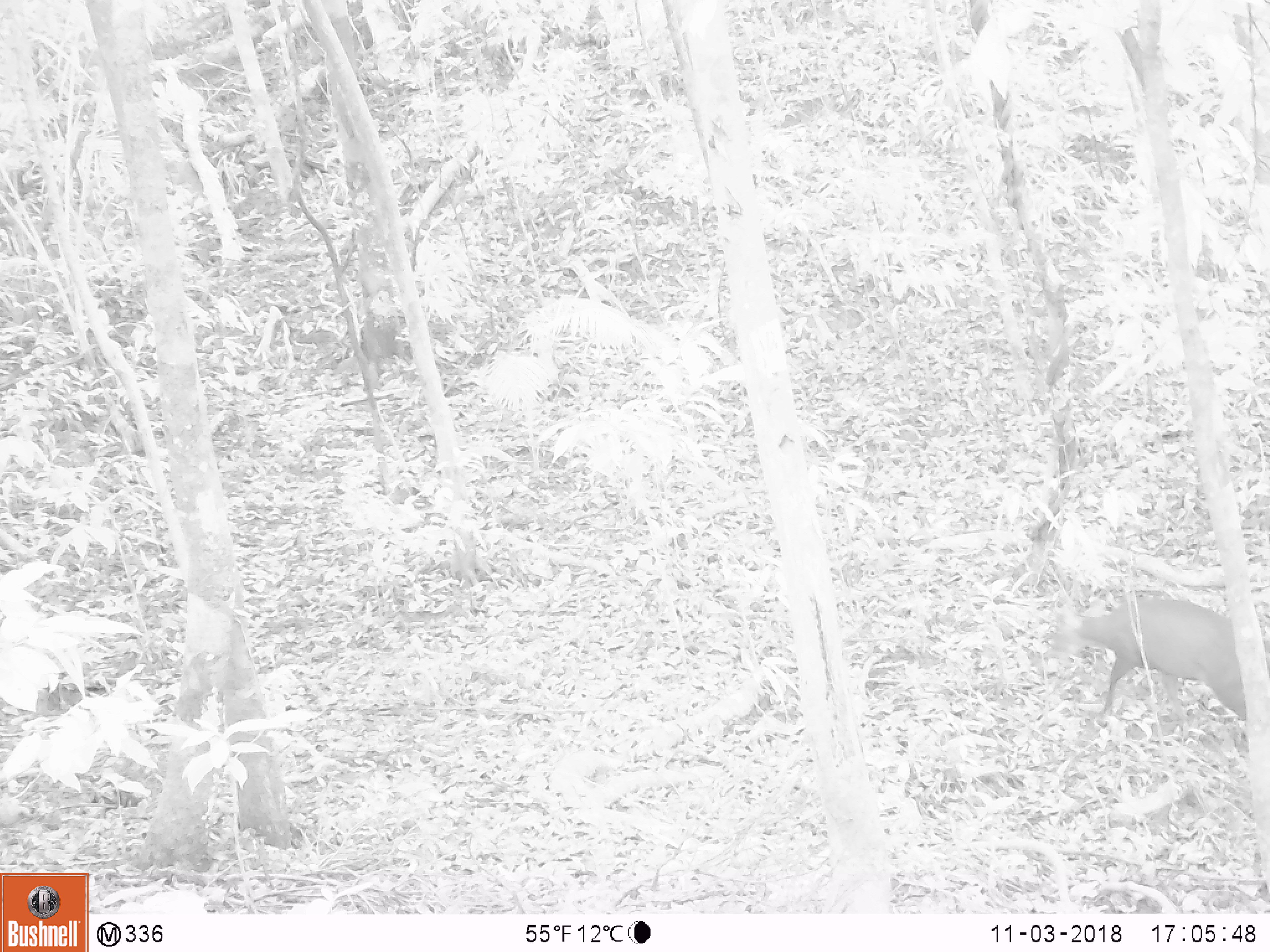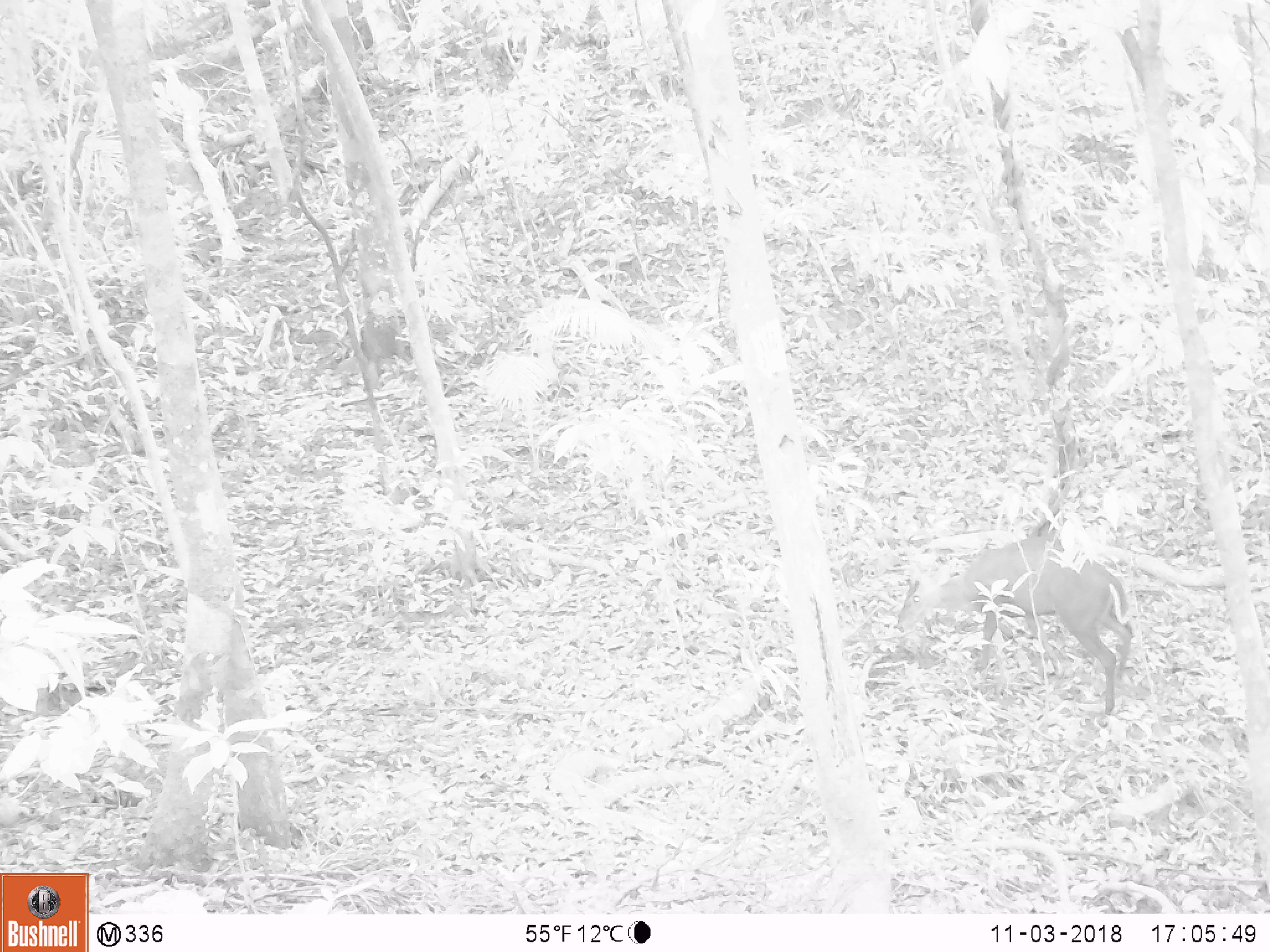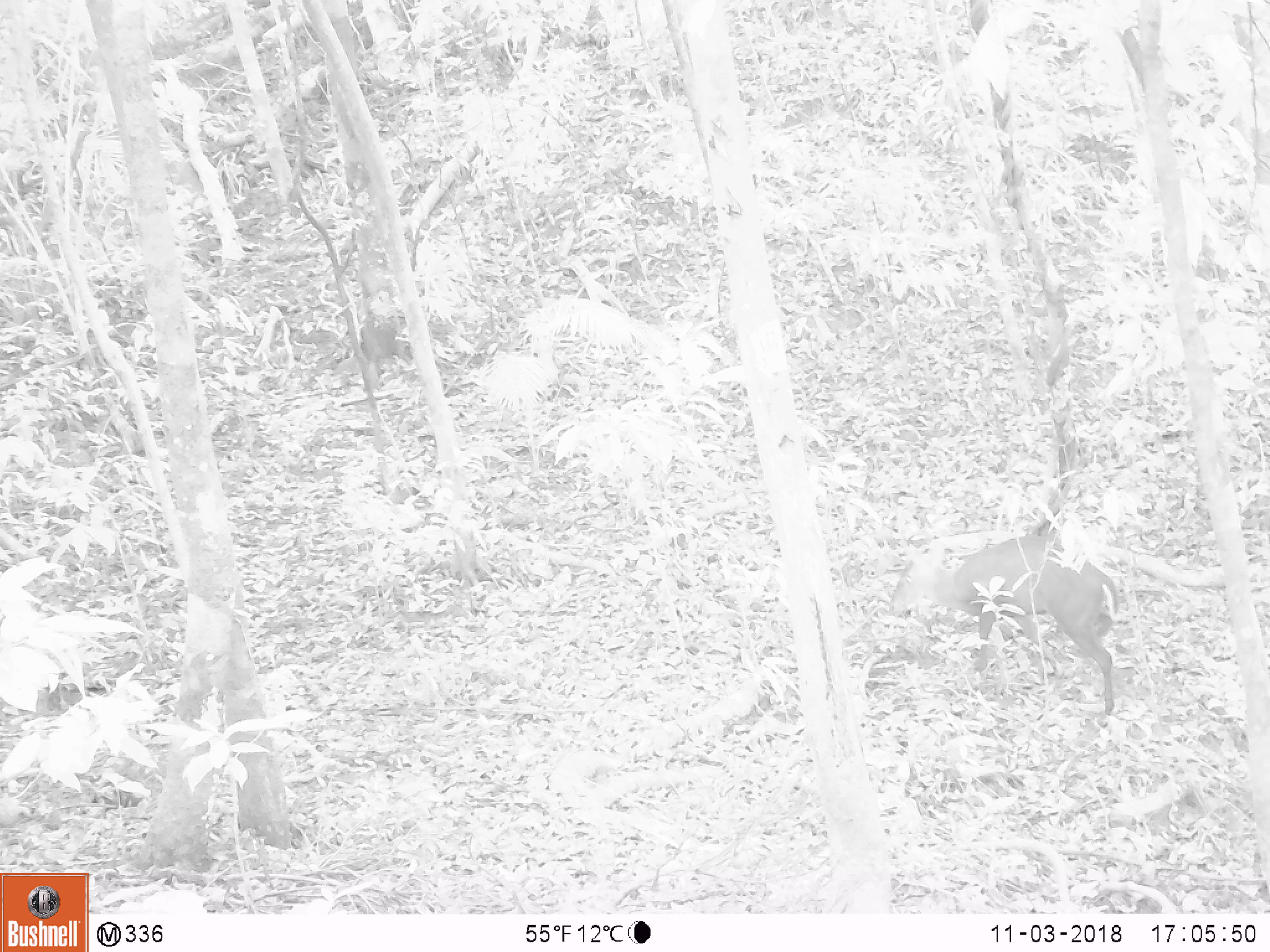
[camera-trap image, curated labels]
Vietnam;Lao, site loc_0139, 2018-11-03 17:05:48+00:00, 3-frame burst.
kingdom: Animalia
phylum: Chordata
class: Mammalia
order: Artiodactyla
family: Cervidae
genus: Muntiacus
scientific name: Muntiacus rooseveltorum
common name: roosevelt's muntjac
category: roosevelts muntjac group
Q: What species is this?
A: Roosevelts muntjac group (roosevelt's muntjac) (Muntiacus rooseveltorum).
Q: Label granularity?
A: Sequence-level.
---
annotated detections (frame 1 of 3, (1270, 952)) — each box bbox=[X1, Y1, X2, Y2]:
roosevelts muntjac group: bbox=[1052, 591, 1270, 736]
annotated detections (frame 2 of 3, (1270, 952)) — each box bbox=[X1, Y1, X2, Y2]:
roosevelts muntjac group: bbox=[896, 535, 1132, 714]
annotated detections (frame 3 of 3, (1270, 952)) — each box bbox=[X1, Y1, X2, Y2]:
roosevelts muntjac group: bbox=[887, 535, 1118, 715]